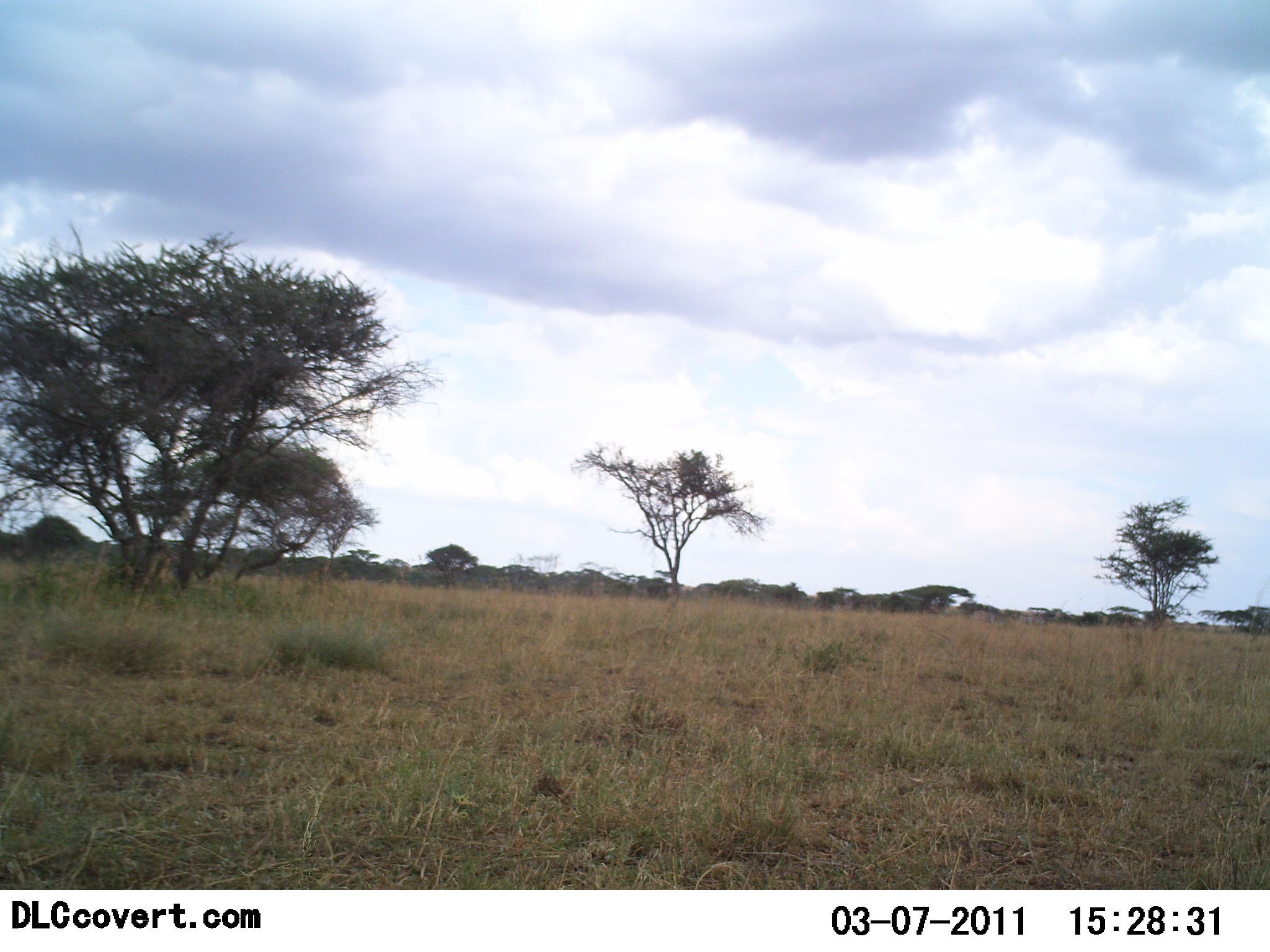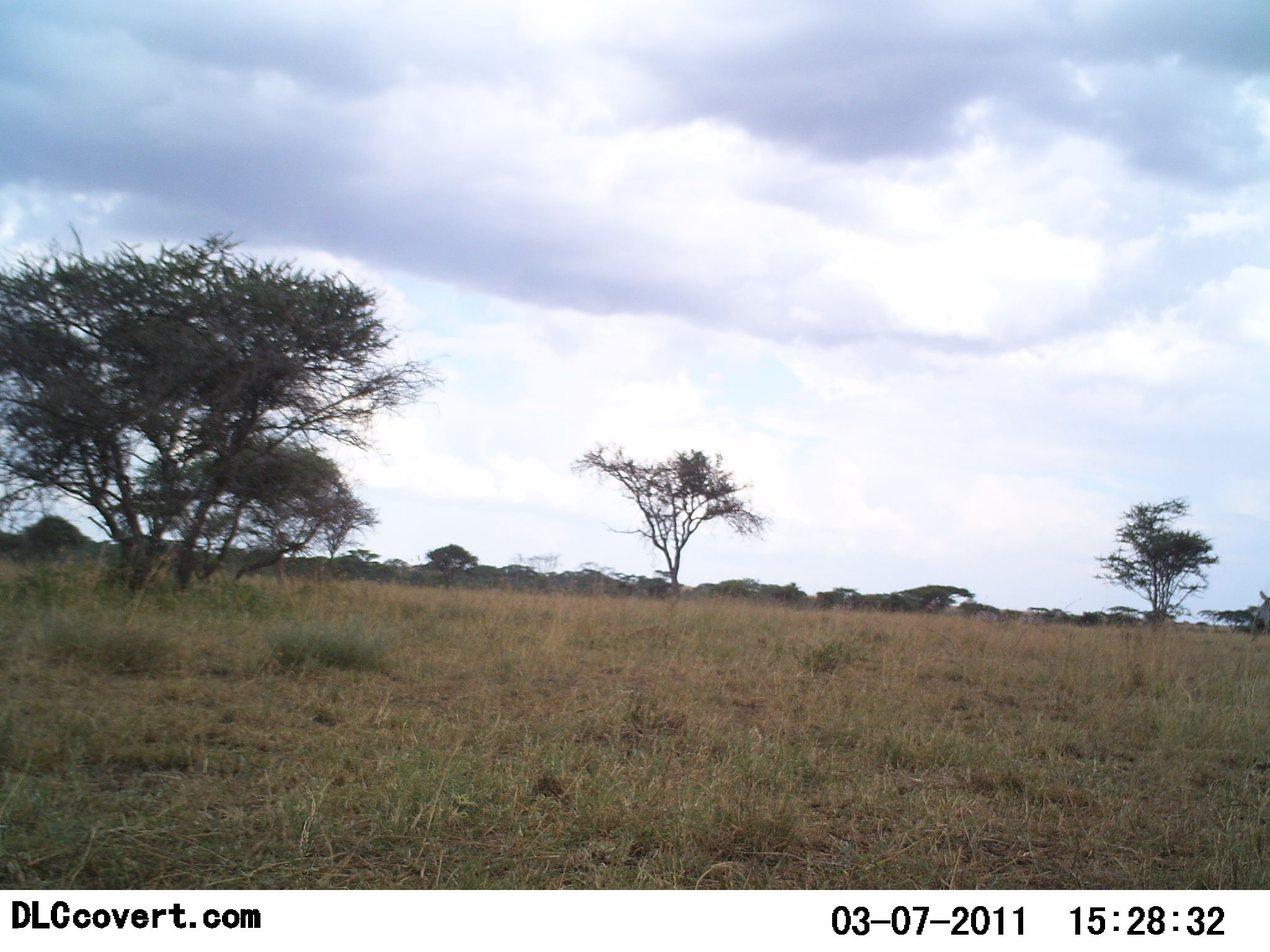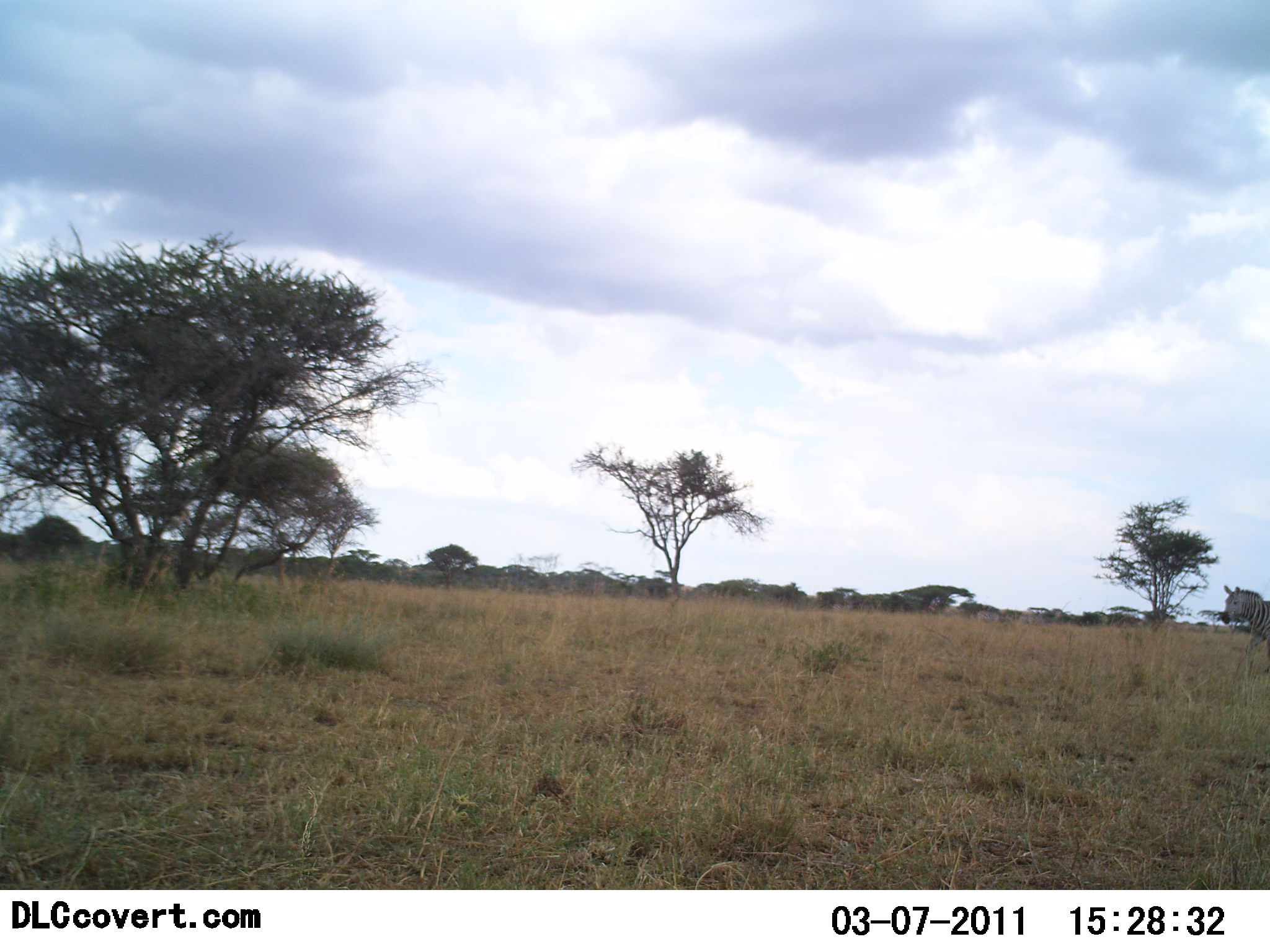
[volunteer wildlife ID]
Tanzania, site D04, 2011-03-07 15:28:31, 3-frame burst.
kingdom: Animalia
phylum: Chordata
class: Mammalia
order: Perissodactyla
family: Equidae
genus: Equus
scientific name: Equus quagga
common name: plains zebra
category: zebra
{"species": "zebra (plains zebra) (Equus quagga)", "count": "1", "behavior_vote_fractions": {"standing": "0%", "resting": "0%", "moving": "100%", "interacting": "0%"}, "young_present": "0%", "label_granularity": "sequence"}